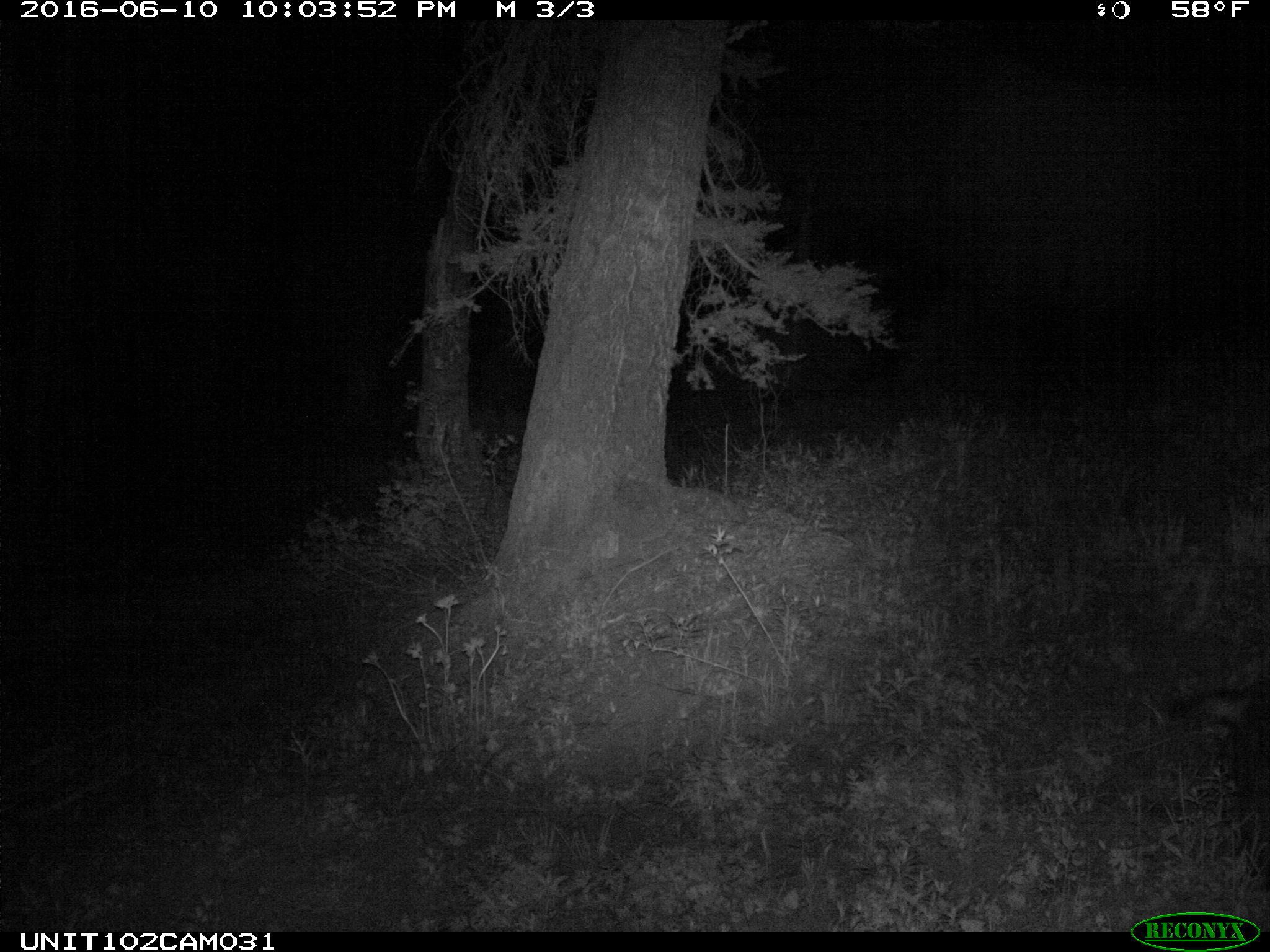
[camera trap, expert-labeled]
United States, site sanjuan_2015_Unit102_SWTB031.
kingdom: Animalia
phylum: Chordata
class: Mammalia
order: Artiodactyla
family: Cervidae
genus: Cervus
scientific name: Cervus elaphus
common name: red deer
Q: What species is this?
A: Cervus elaphus (red deer).